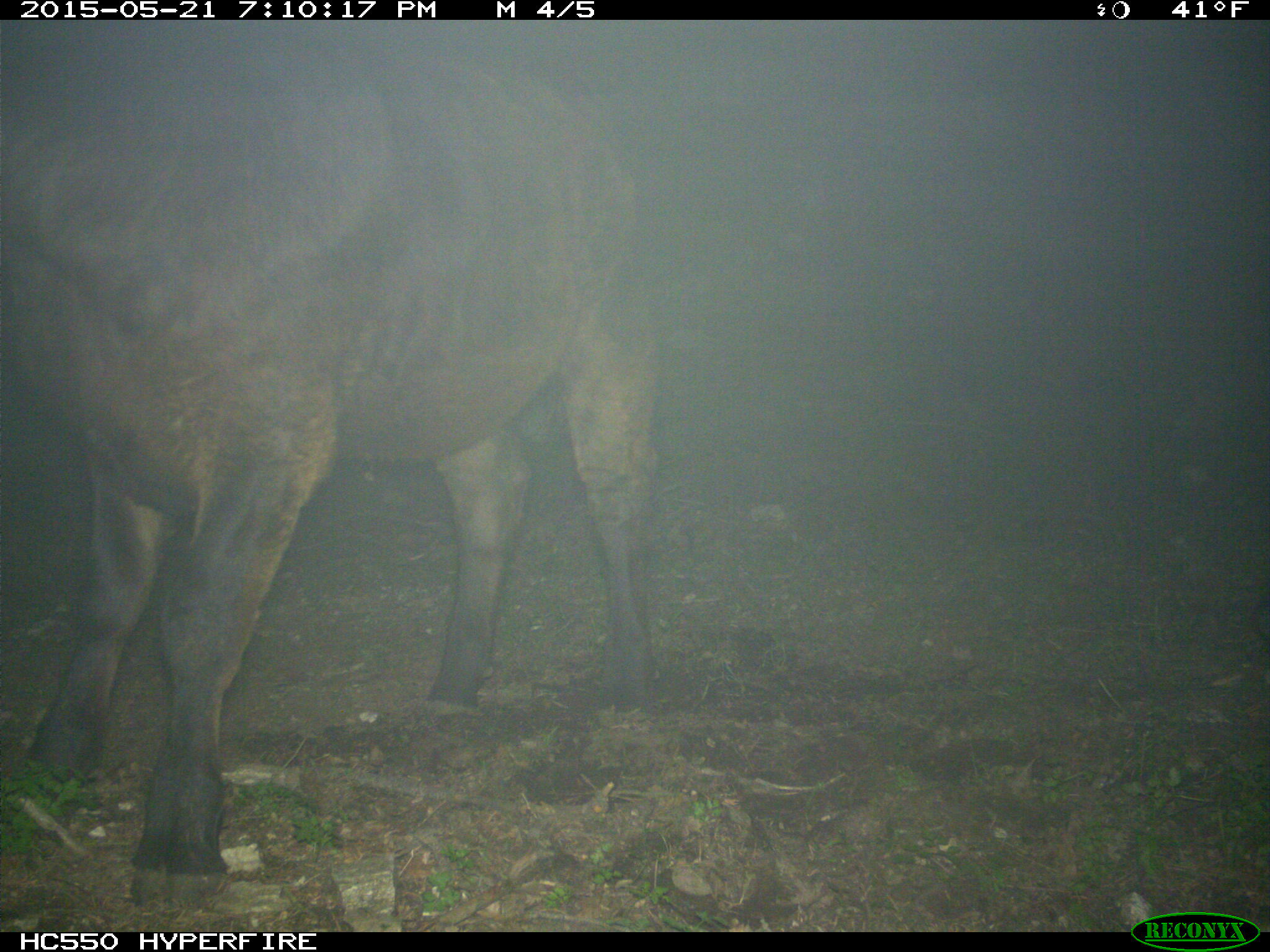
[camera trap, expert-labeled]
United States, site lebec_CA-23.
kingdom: Animalia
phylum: Chordata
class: Mammalia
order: Artiodactyla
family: Bovidae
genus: Bos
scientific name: Bos taurus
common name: domestic cow